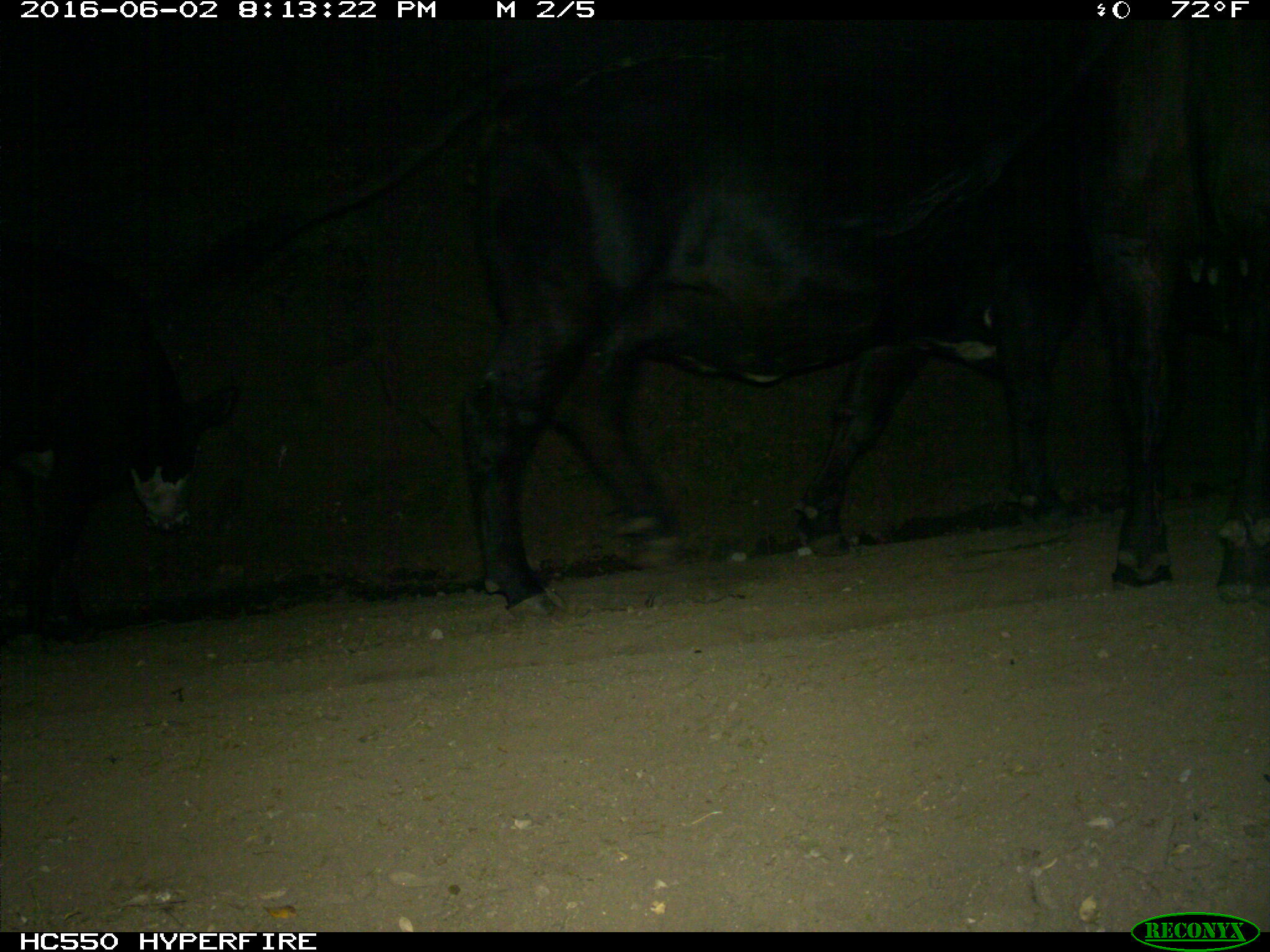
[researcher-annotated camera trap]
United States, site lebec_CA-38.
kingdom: Animalia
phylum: Chordata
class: Mammalia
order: Artiodactyla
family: Bovidae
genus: Bos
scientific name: Bos taurus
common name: domestic cow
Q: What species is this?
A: Bos taurus (domestic cow).